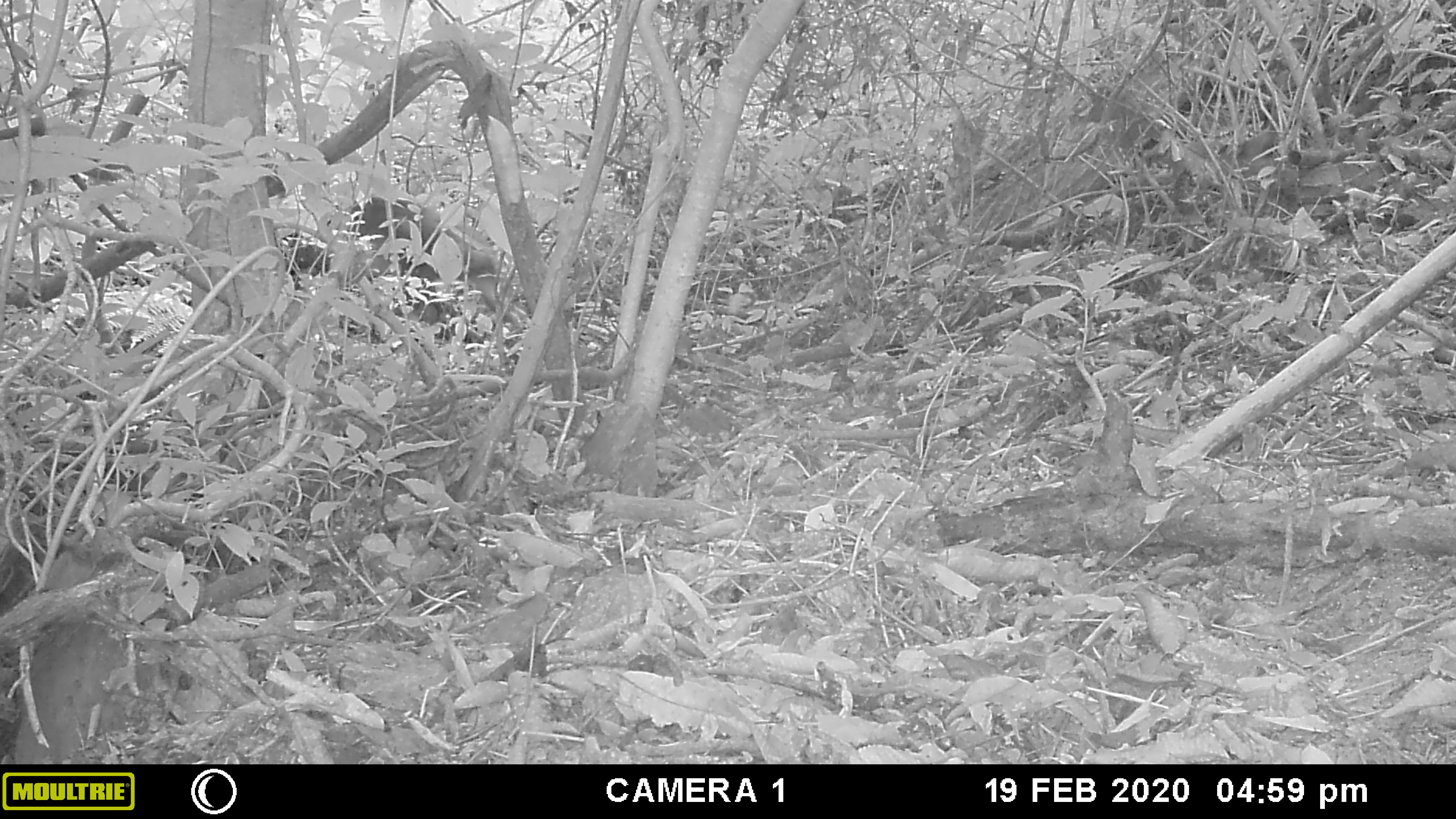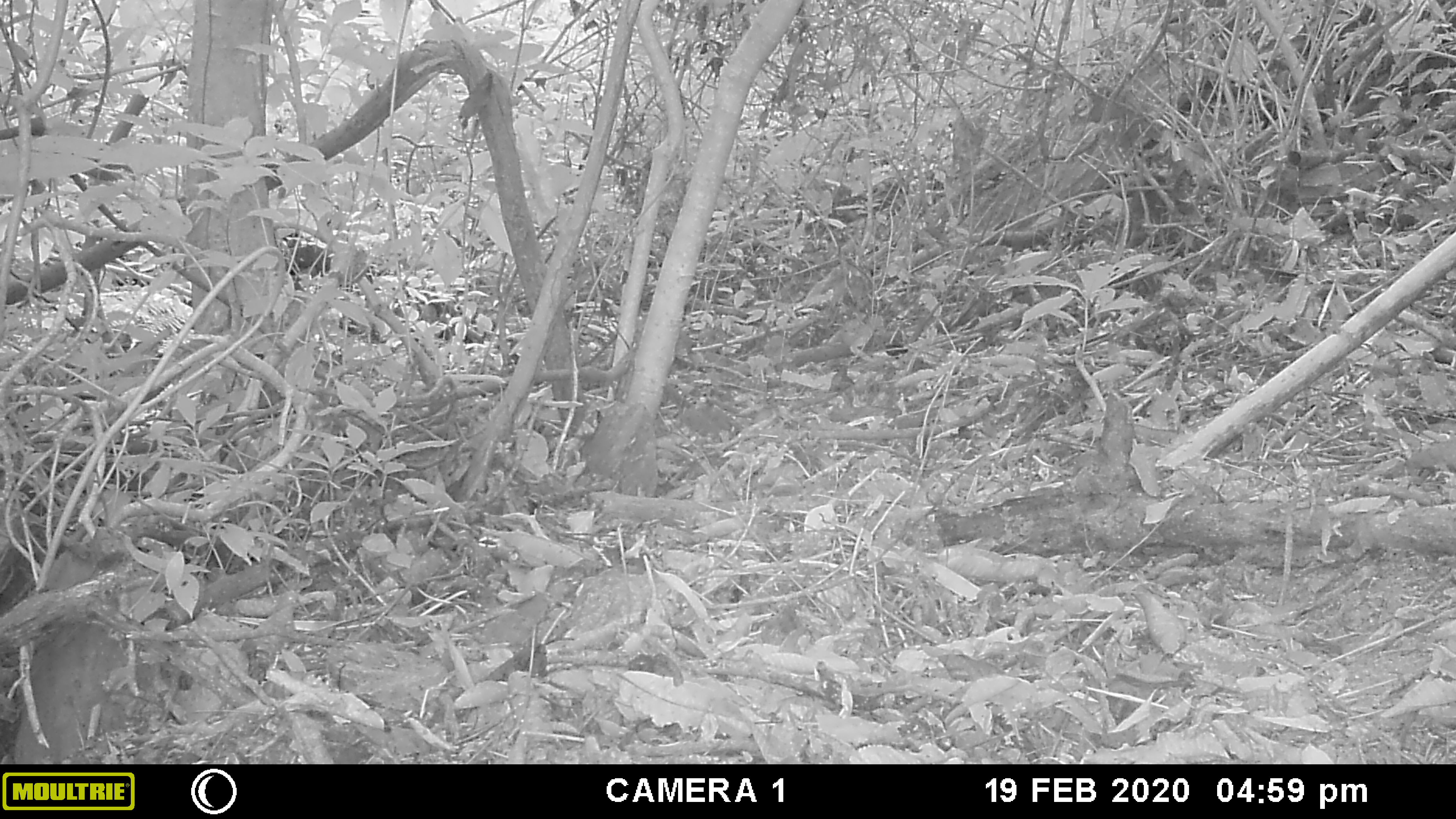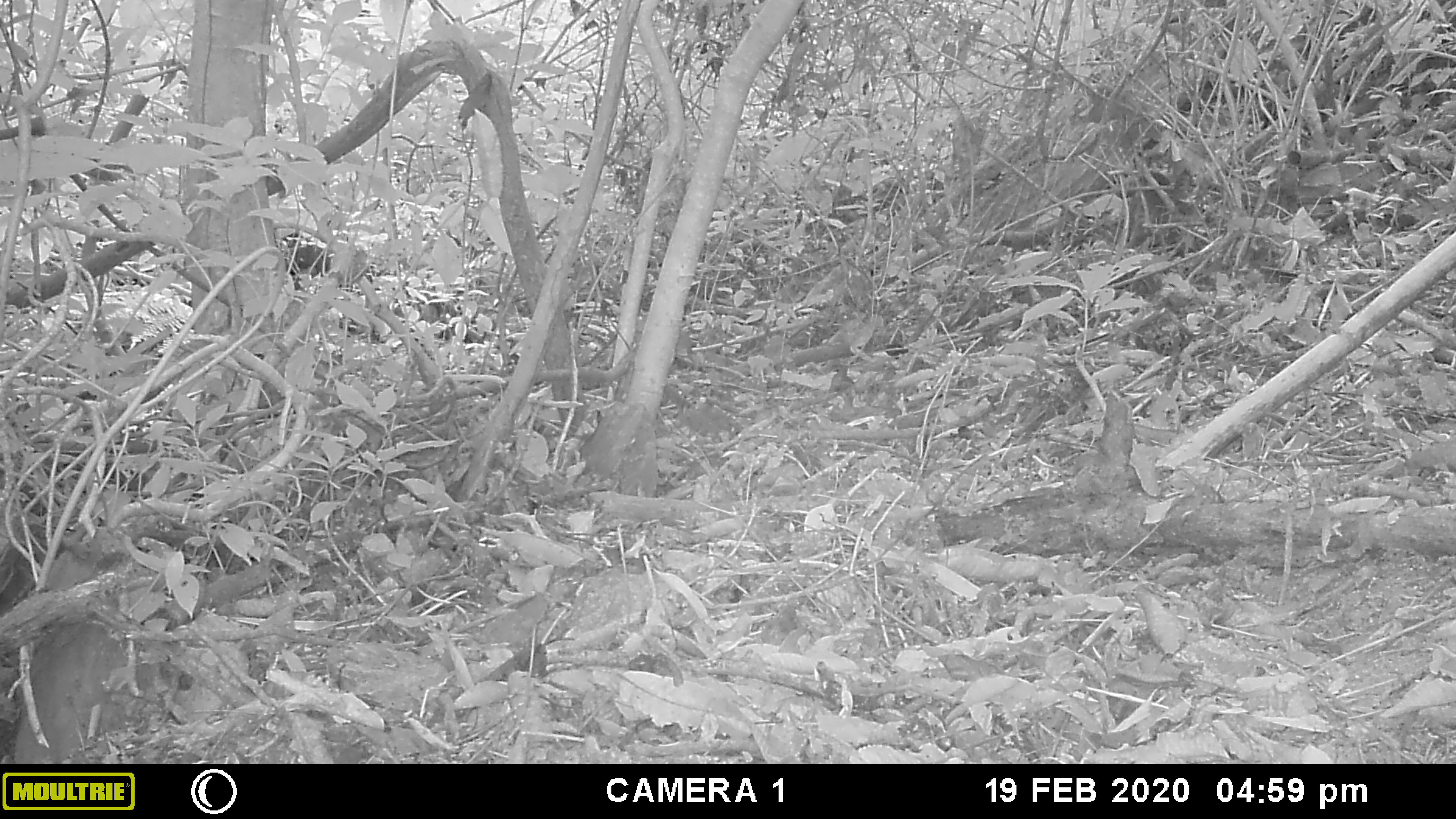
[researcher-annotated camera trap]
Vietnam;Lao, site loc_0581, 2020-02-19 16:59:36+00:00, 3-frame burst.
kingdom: Animalia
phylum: Chordata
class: Mammalia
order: Primates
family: Cercopithecidae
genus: Macaca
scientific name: Macaca arctoides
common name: stump-tailed macaque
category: stump tailed macaque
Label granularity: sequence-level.